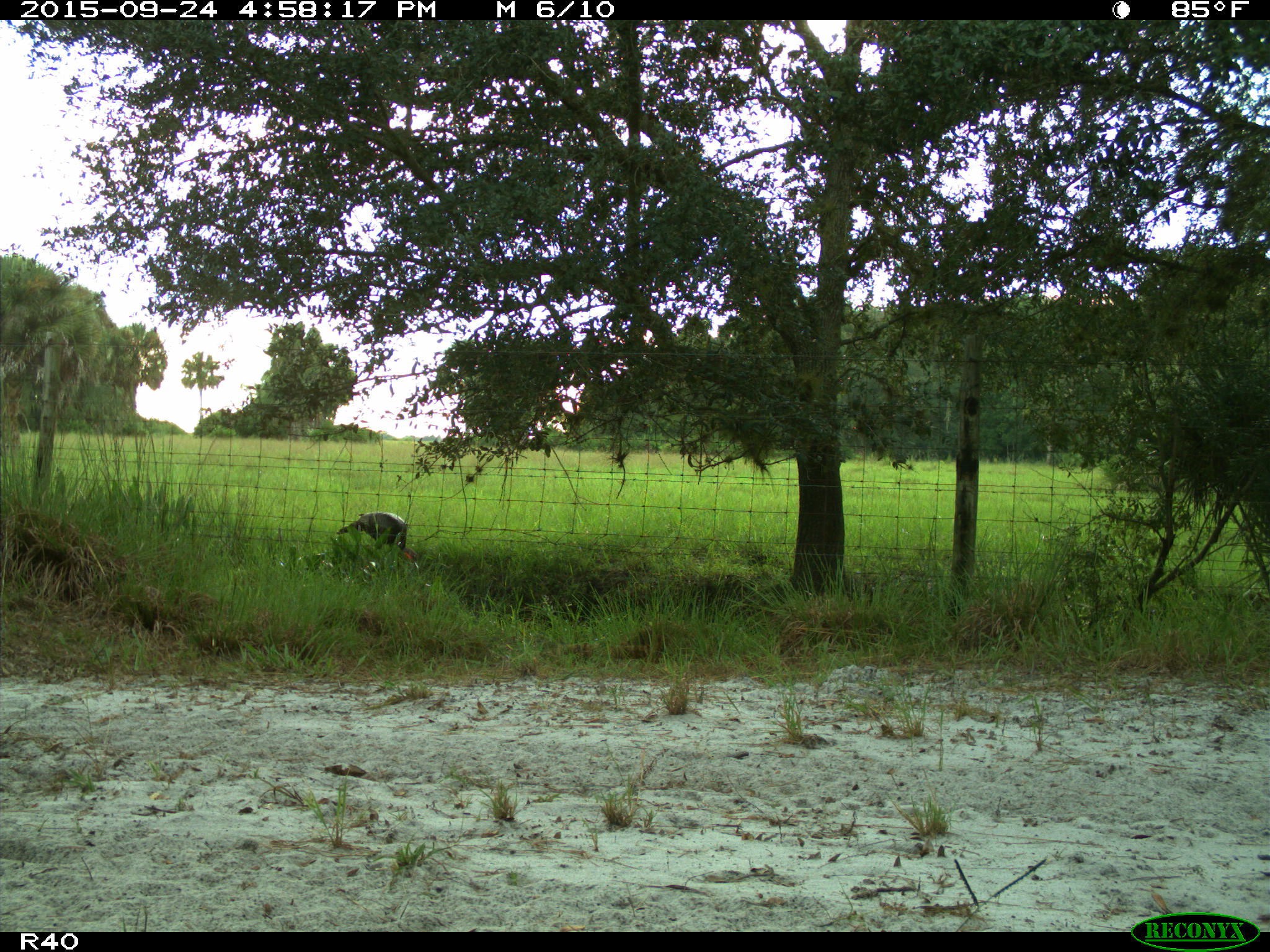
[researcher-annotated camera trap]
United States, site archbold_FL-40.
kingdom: Animalia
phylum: Chordata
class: Aves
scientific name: Aves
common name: birds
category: unidentified bird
Unidentified bird (birds) (Aves).